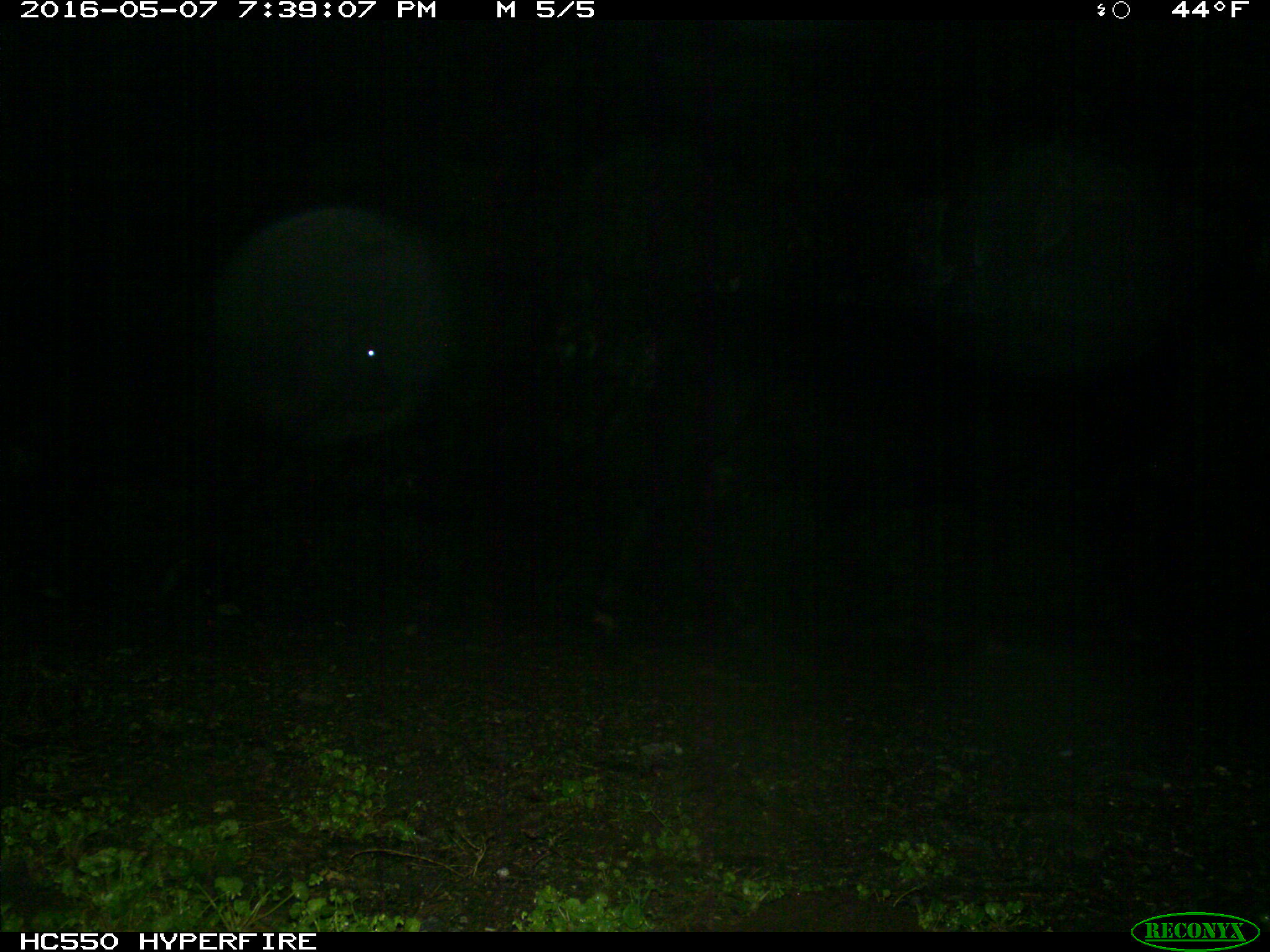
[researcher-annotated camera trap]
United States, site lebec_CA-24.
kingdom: Animalia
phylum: Chordata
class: Mammalia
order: Artiodactyla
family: Bovidae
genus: Bos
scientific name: Bos taurus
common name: domestic cow